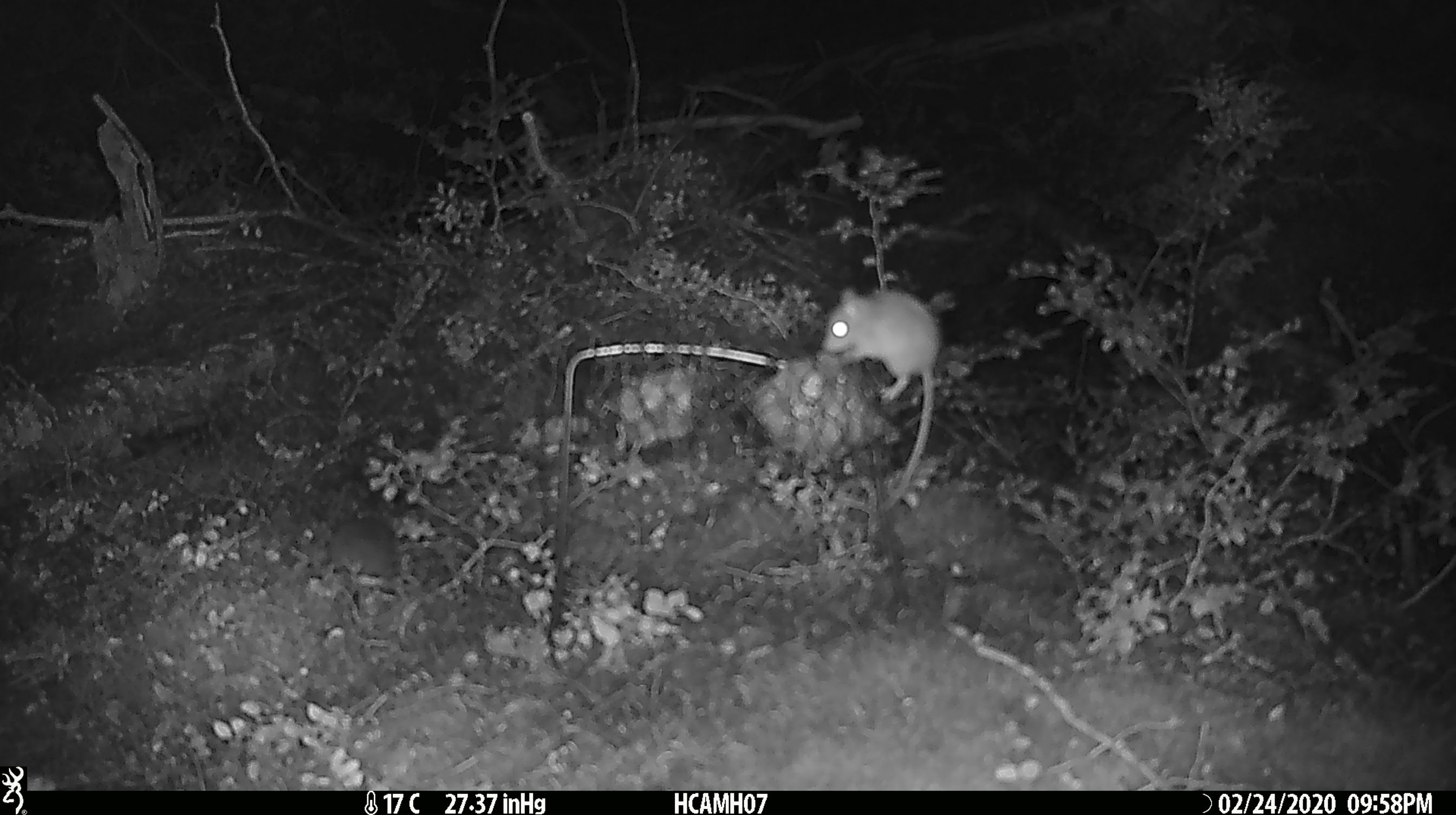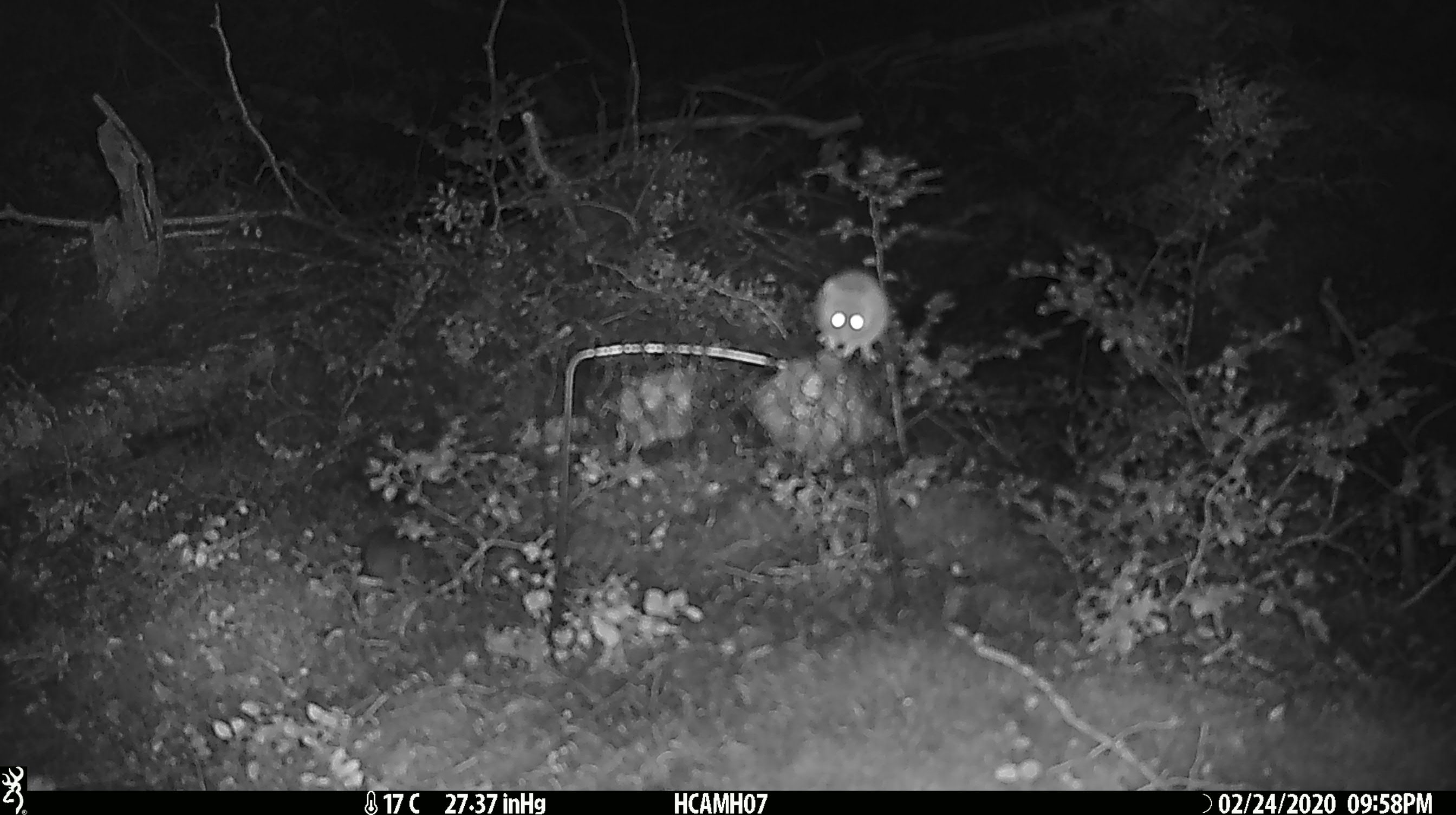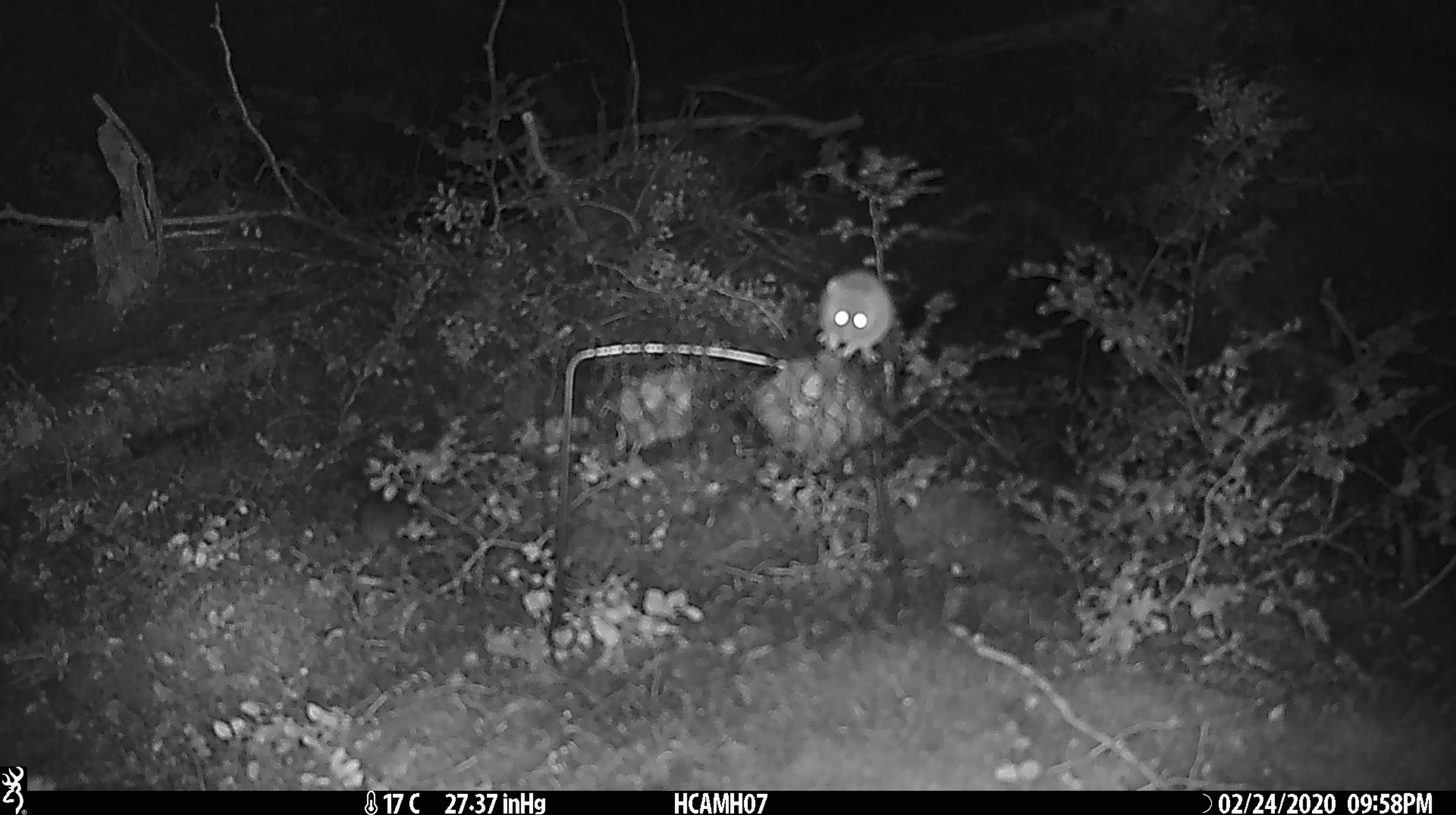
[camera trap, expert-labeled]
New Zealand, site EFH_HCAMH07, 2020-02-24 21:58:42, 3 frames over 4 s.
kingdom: Animalia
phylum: Chordata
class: Mammalia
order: Rodentia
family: Muridae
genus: Mus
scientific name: Mus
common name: mouse